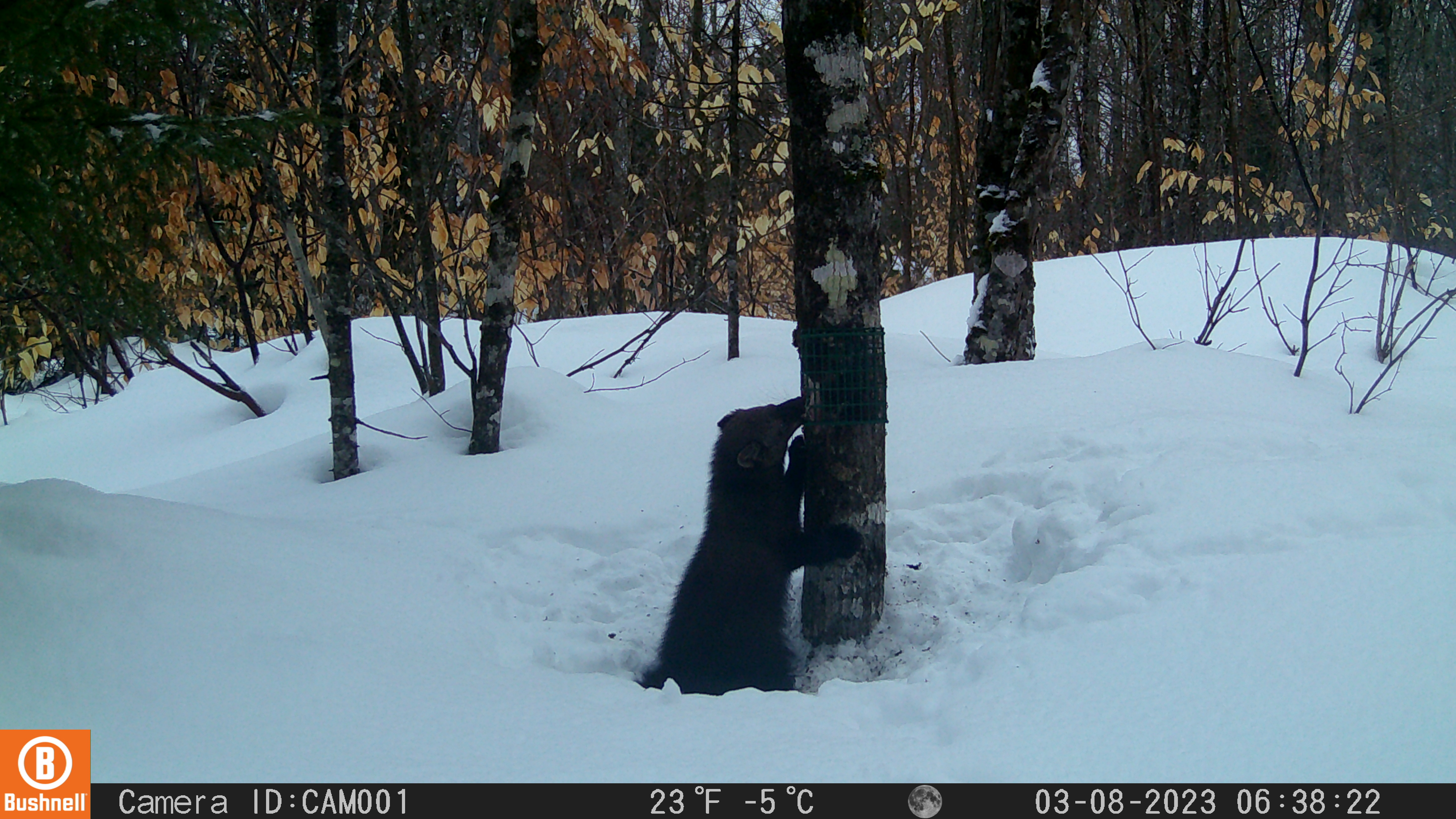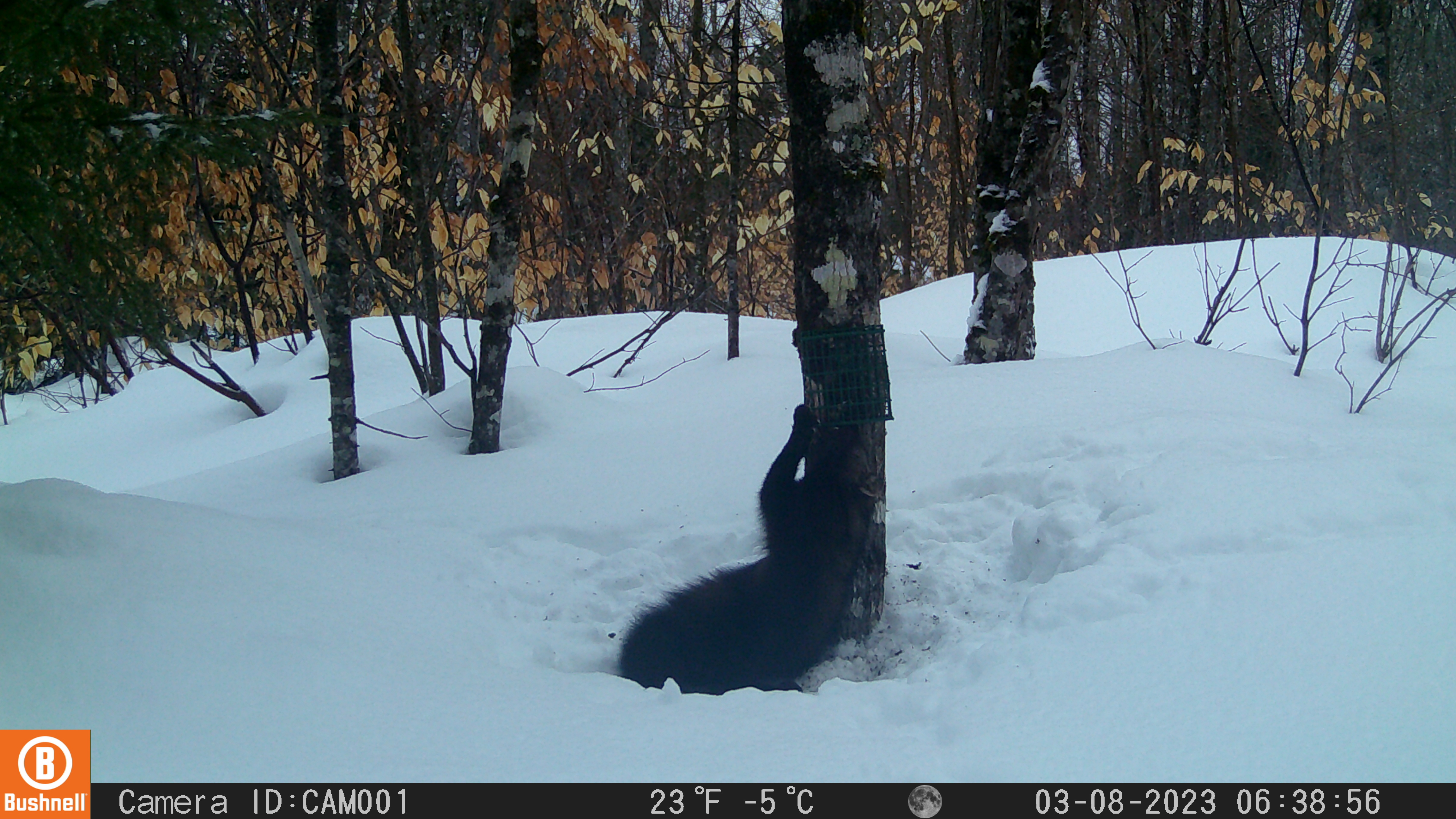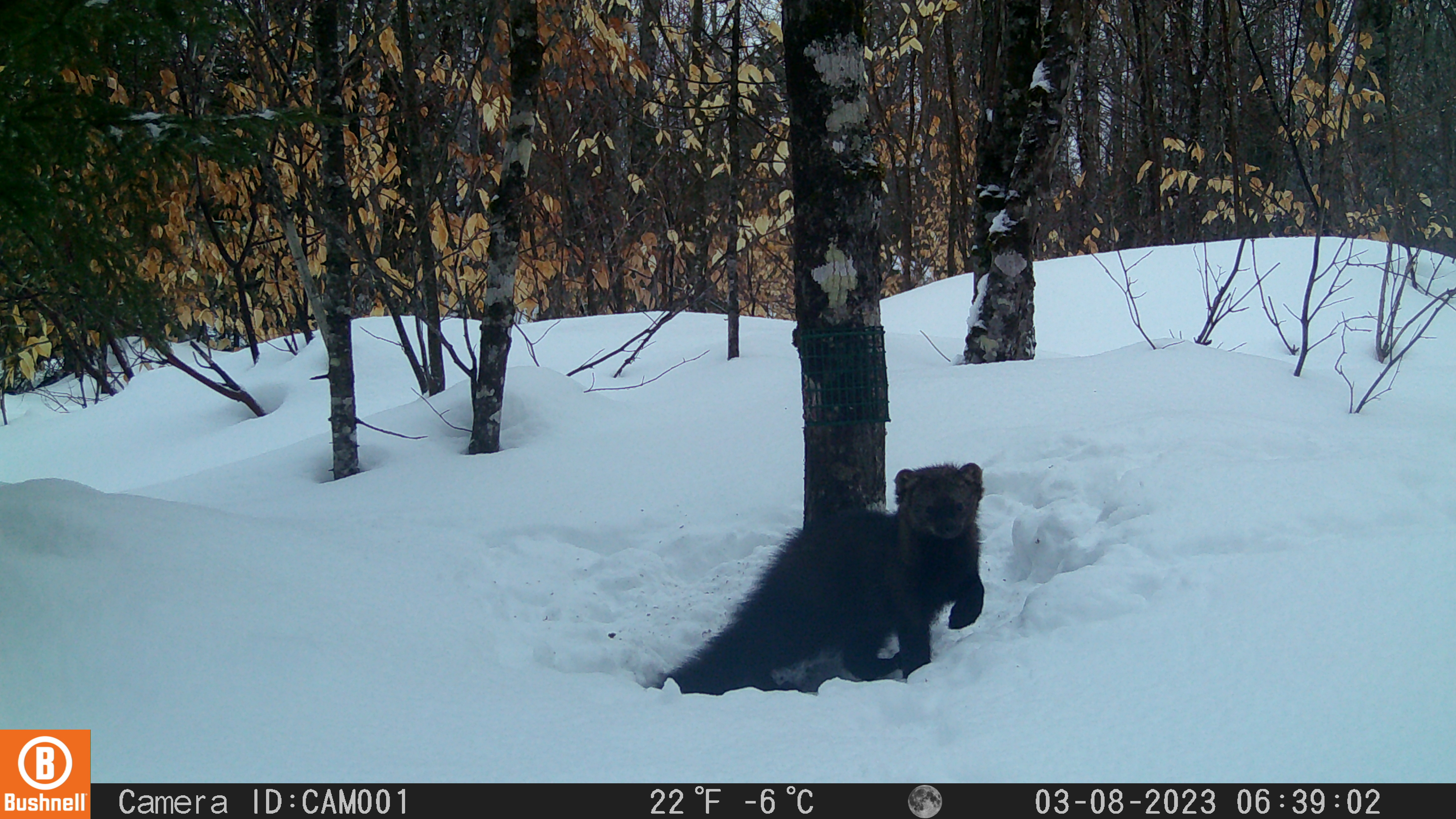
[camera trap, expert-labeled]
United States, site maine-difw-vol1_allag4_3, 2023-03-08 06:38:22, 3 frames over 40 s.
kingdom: Animalia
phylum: Chordata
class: Mammalia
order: Carnivora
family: Mustelidae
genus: Pekania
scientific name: Pekania pennanti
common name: fisher